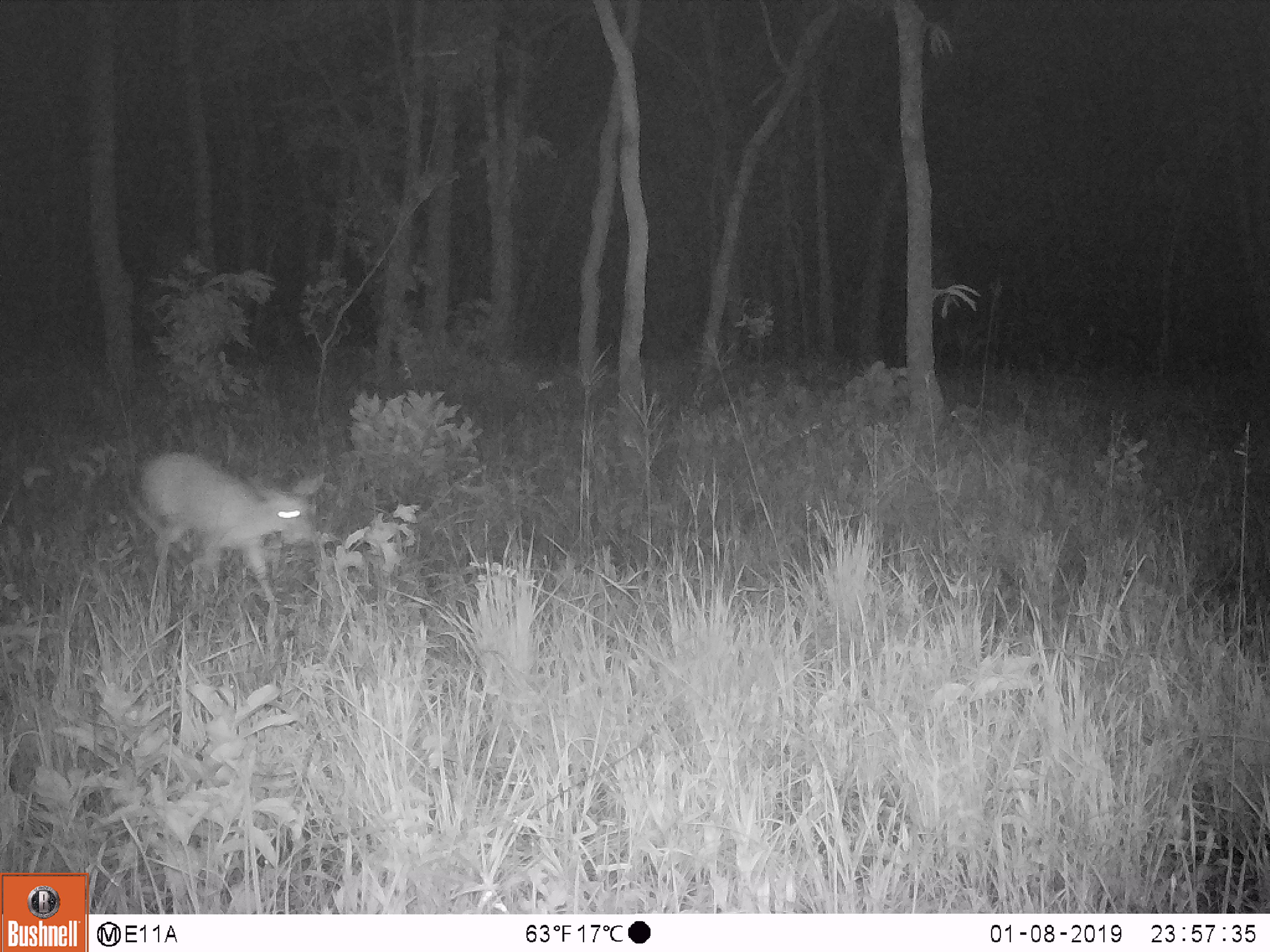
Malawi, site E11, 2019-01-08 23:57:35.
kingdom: Animalia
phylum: Chordata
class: Mammalia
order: Artiodactyla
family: Bovidae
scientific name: Antilopinae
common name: small antelope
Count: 1.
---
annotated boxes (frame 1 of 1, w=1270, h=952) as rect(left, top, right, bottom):
small antelope: rect(141, 449, 319, 614)